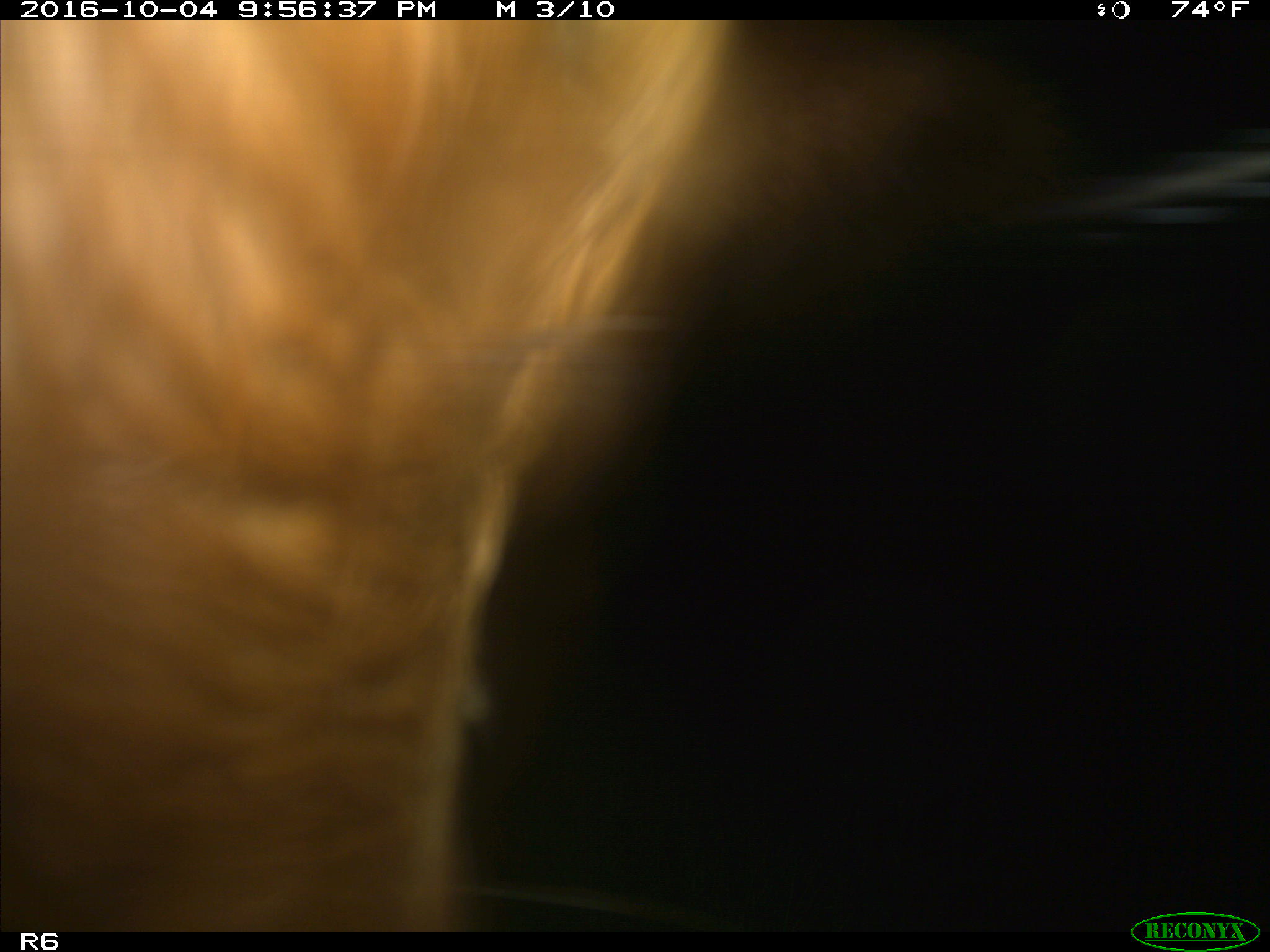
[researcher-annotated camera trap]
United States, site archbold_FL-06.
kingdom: Animalia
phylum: Chordata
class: Mammalia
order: Artiodactyla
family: Bovidae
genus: Bos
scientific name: Bos taurus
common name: domestic cow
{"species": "Bos taurus (domestic cow)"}